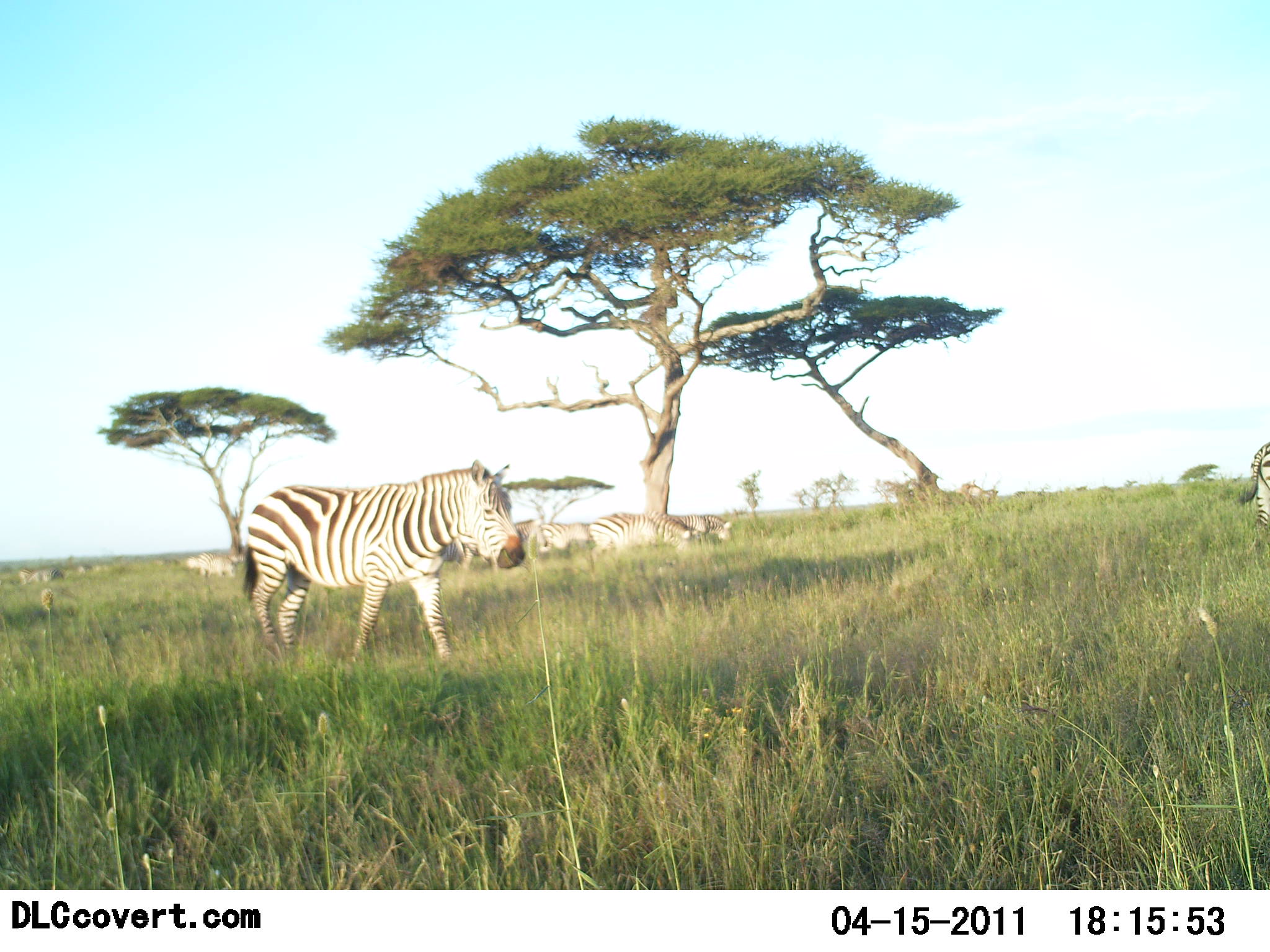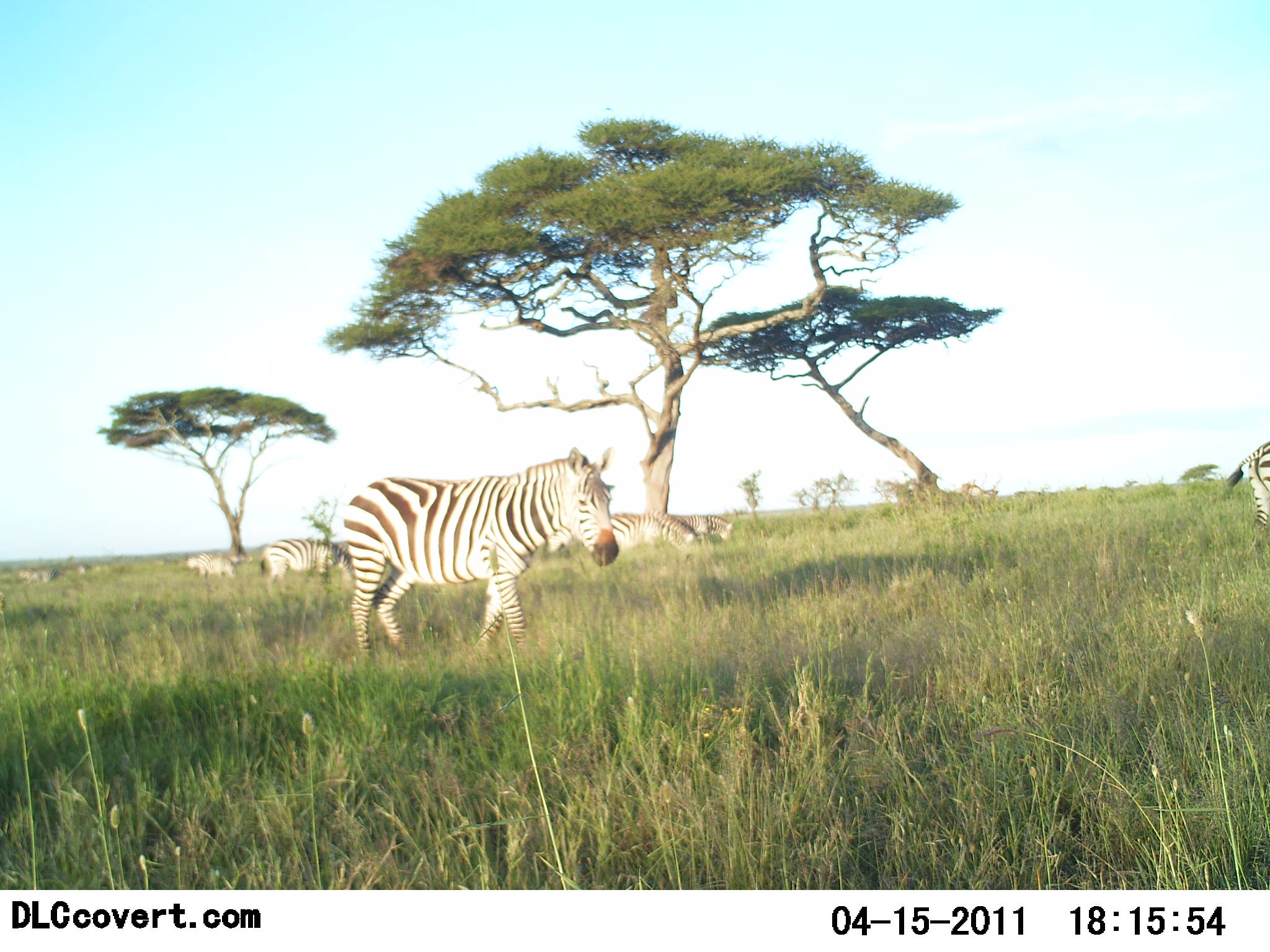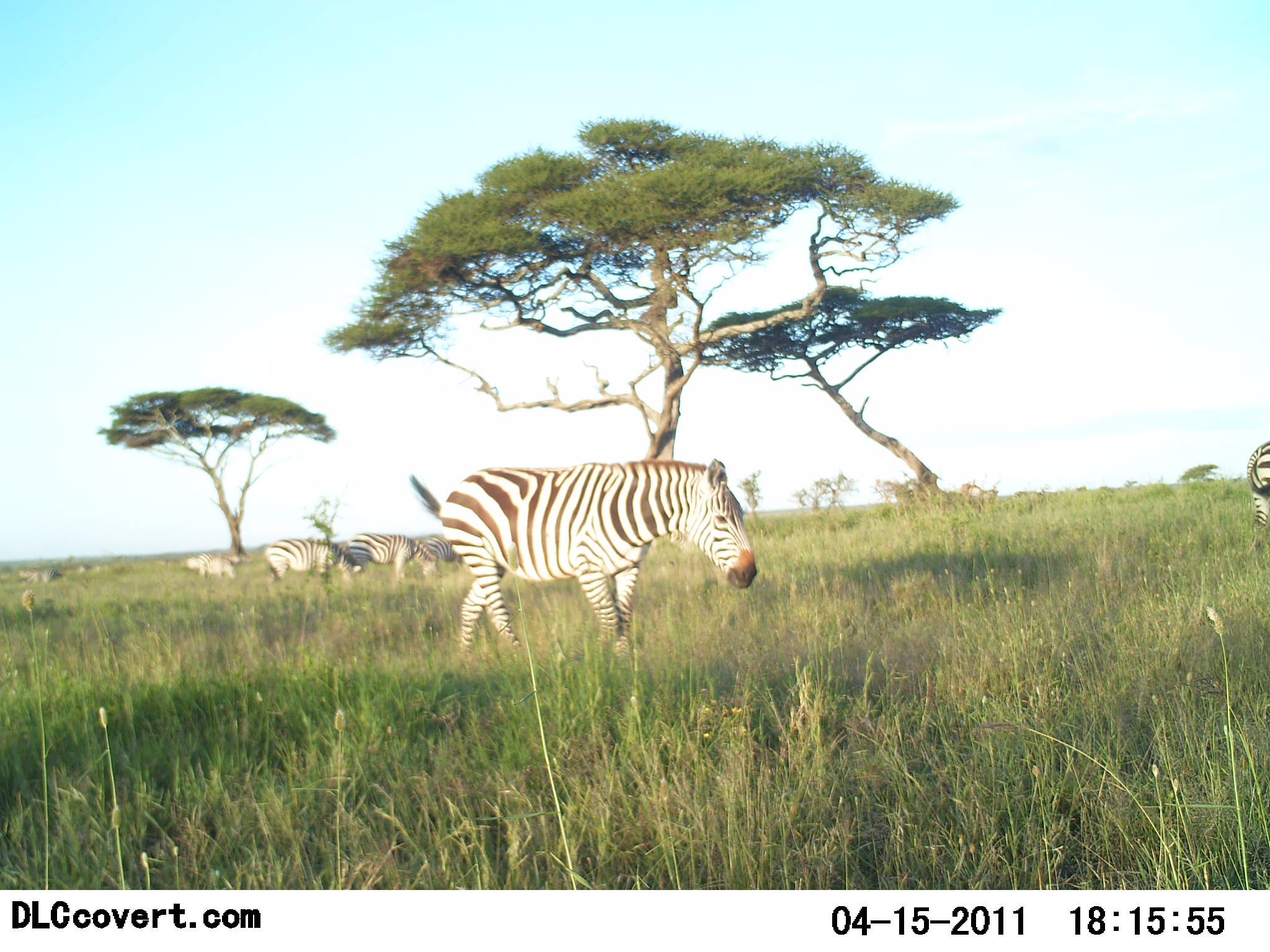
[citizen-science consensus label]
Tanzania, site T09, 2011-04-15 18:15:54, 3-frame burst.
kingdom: Animalia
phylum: Chordata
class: Mammalia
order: Perissodactyla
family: Equidae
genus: Equus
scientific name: Equus quagga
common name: plains zebra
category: zebra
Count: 6.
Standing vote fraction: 8%.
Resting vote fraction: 25%.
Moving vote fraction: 83%.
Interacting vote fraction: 0%.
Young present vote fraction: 0%.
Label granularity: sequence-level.